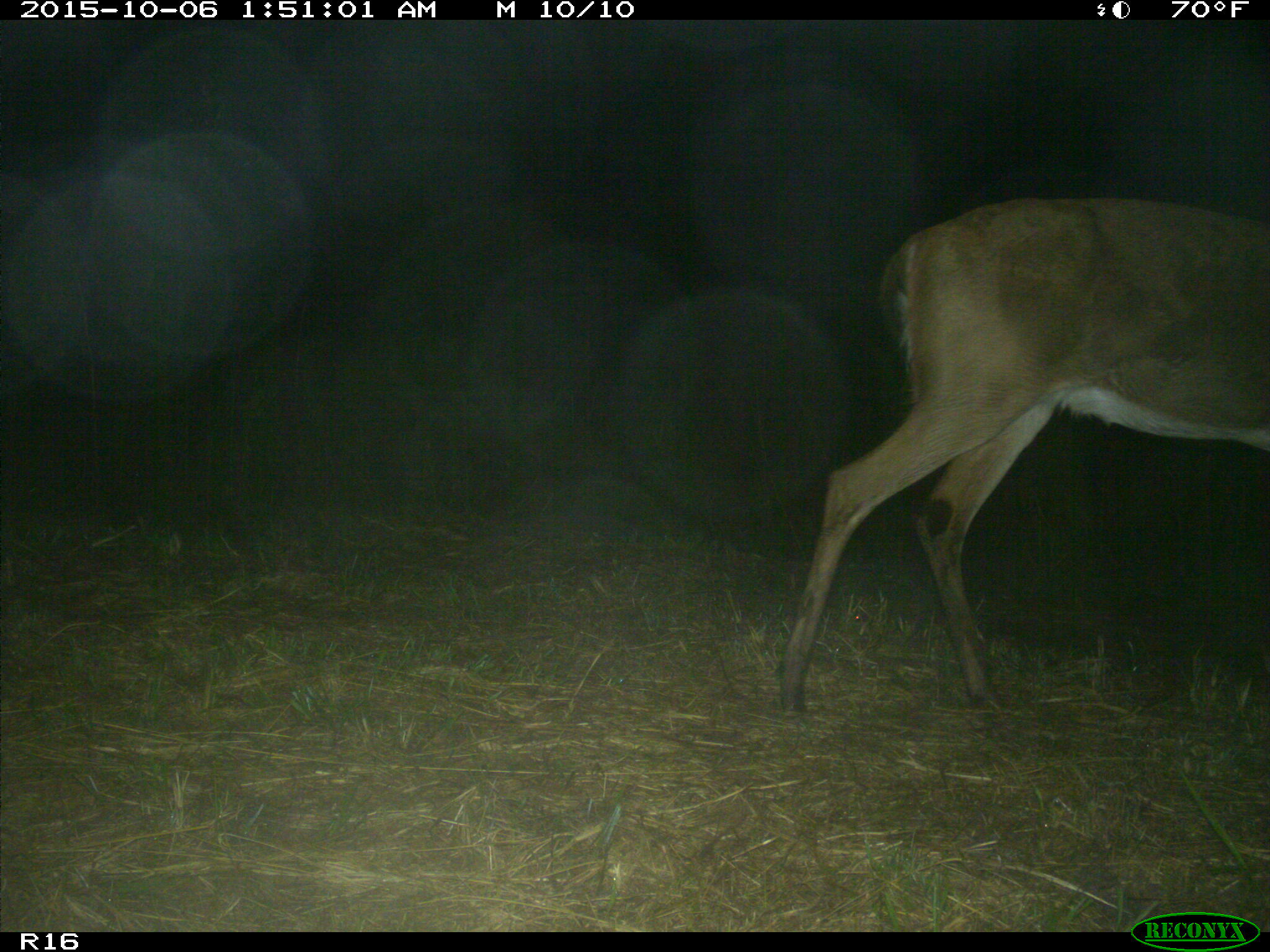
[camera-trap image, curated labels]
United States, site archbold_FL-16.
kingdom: Animalia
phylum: Chordata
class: Mammalia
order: Artiodactyla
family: Cervidae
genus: Odocoileus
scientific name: Odocoileus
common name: deer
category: unidentified deer